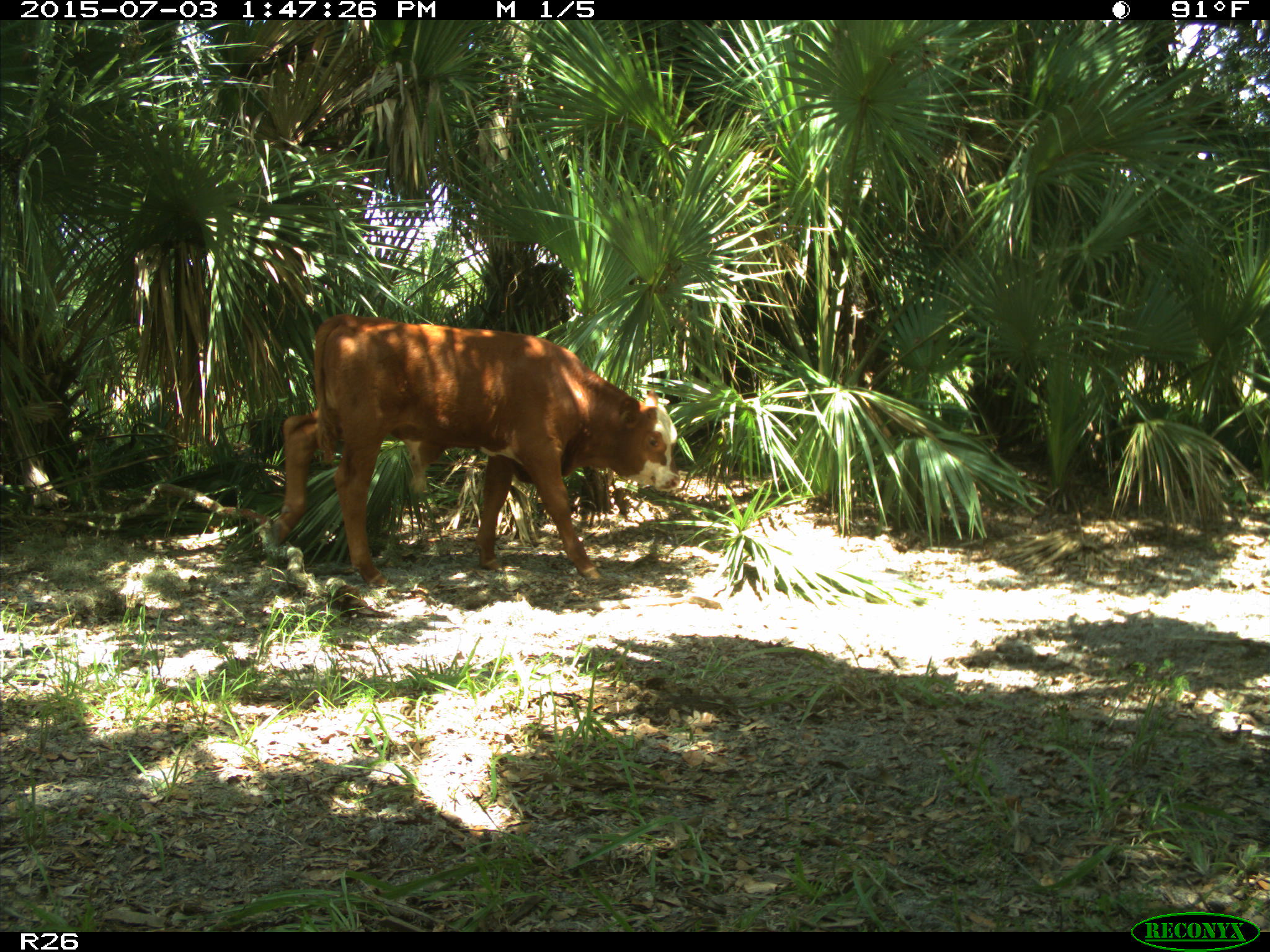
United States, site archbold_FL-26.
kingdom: Animalia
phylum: Chordata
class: Mammalia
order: Artiodactyla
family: Bovidae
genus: Bos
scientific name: Bos taurus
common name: domestic cow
Bos taurus (domestic cow).